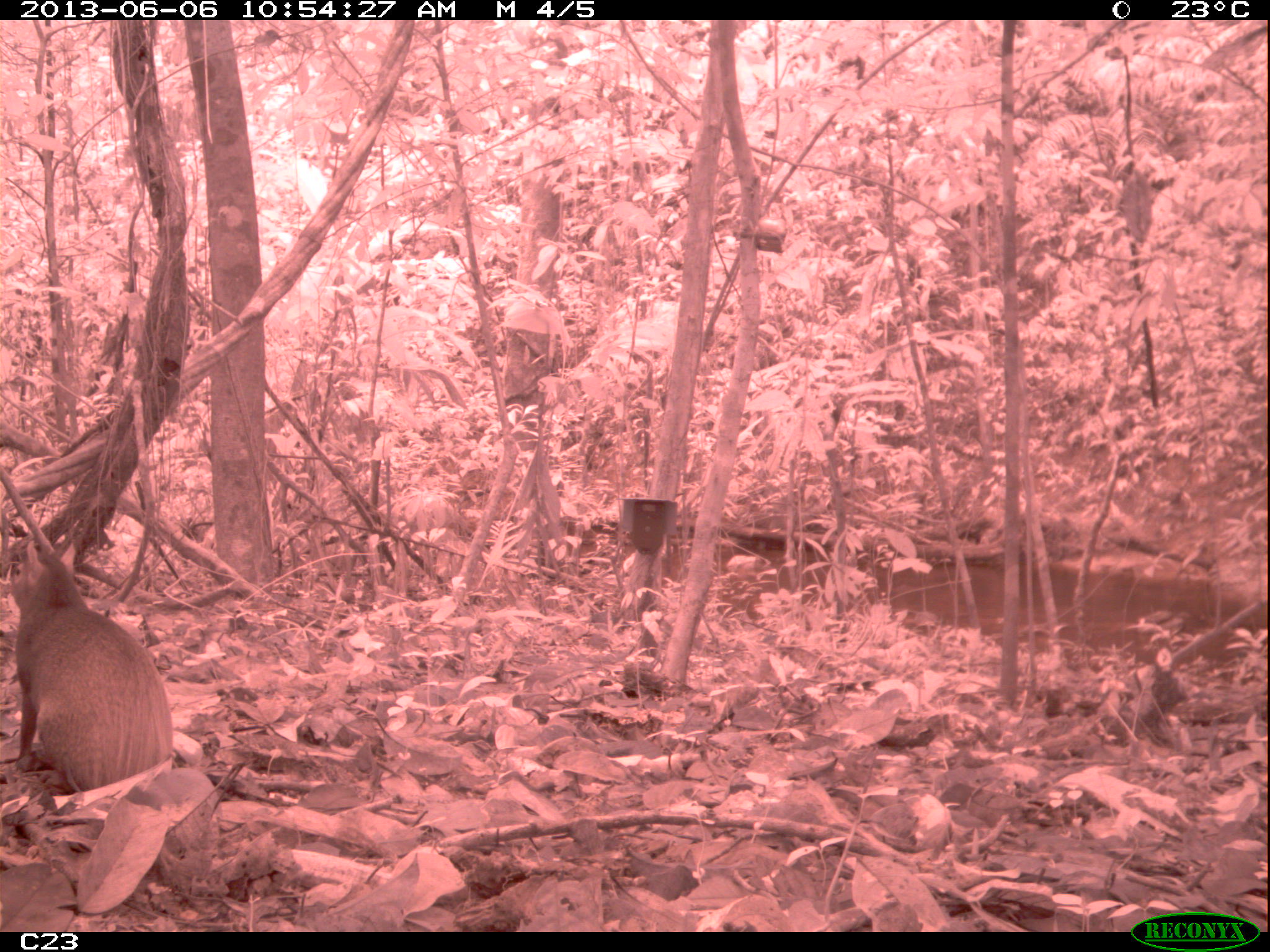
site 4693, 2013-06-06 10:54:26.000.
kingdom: Animalia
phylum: Chordata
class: Mammalia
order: Rodentia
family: Dasyproctidae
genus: Dasyprocta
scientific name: Dasyprocta leporina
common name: red-rumped agouti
Dasyprocta leporina (red-rumped agouti), count 1, age adult.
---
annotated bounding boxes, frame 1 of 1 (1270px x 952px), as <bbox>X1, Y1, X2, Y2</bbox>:
dasyprocta leporina: <bbox>6, 538, 173, 791</bbox>